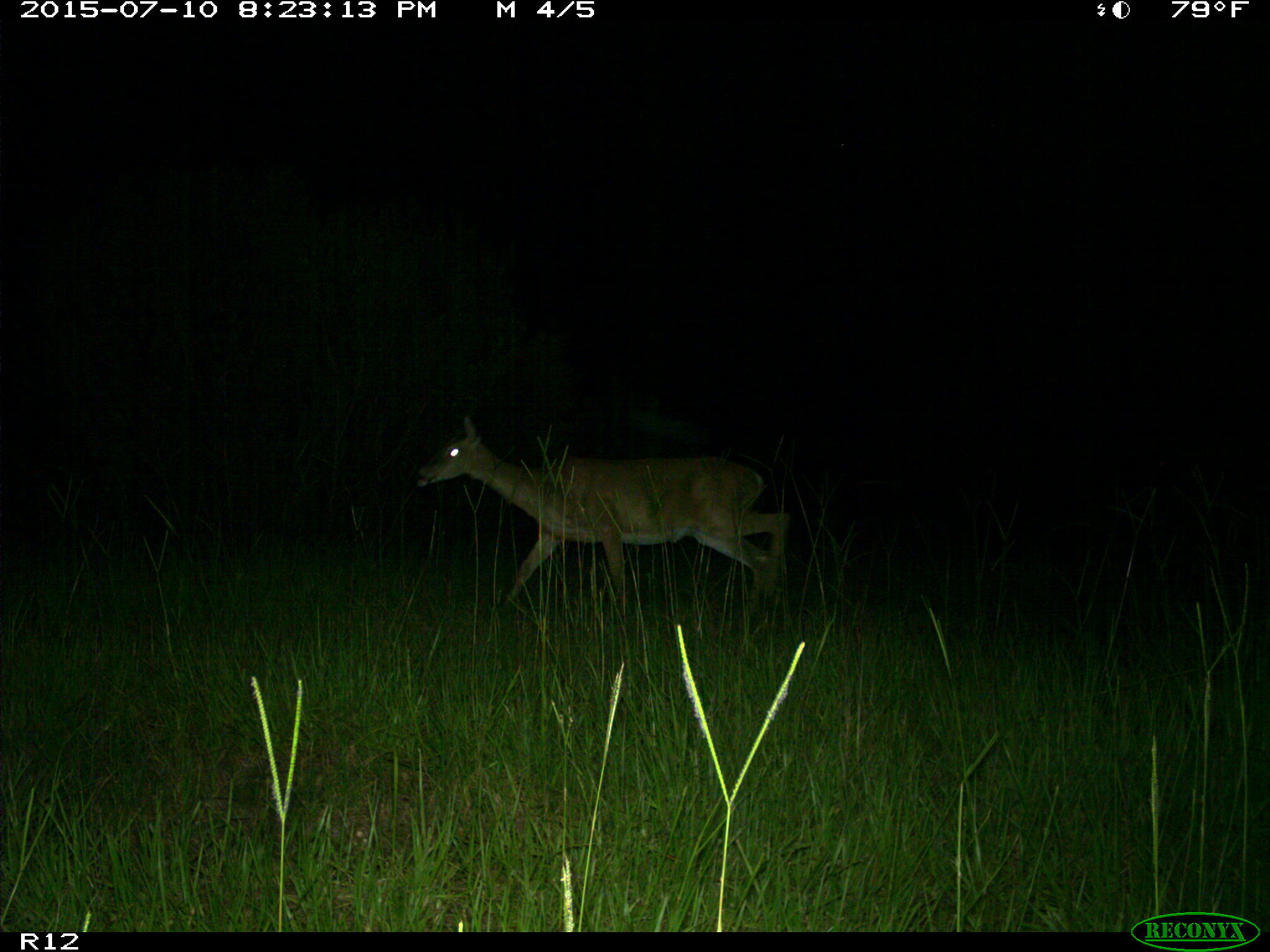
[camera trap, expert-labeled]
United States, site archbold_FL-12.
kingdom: Animalia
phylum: Chordata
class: Mammalia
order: Artiodactyla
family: Cervidae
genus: Odocoileus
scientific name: Odocoileus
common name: deer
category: unidentified deer